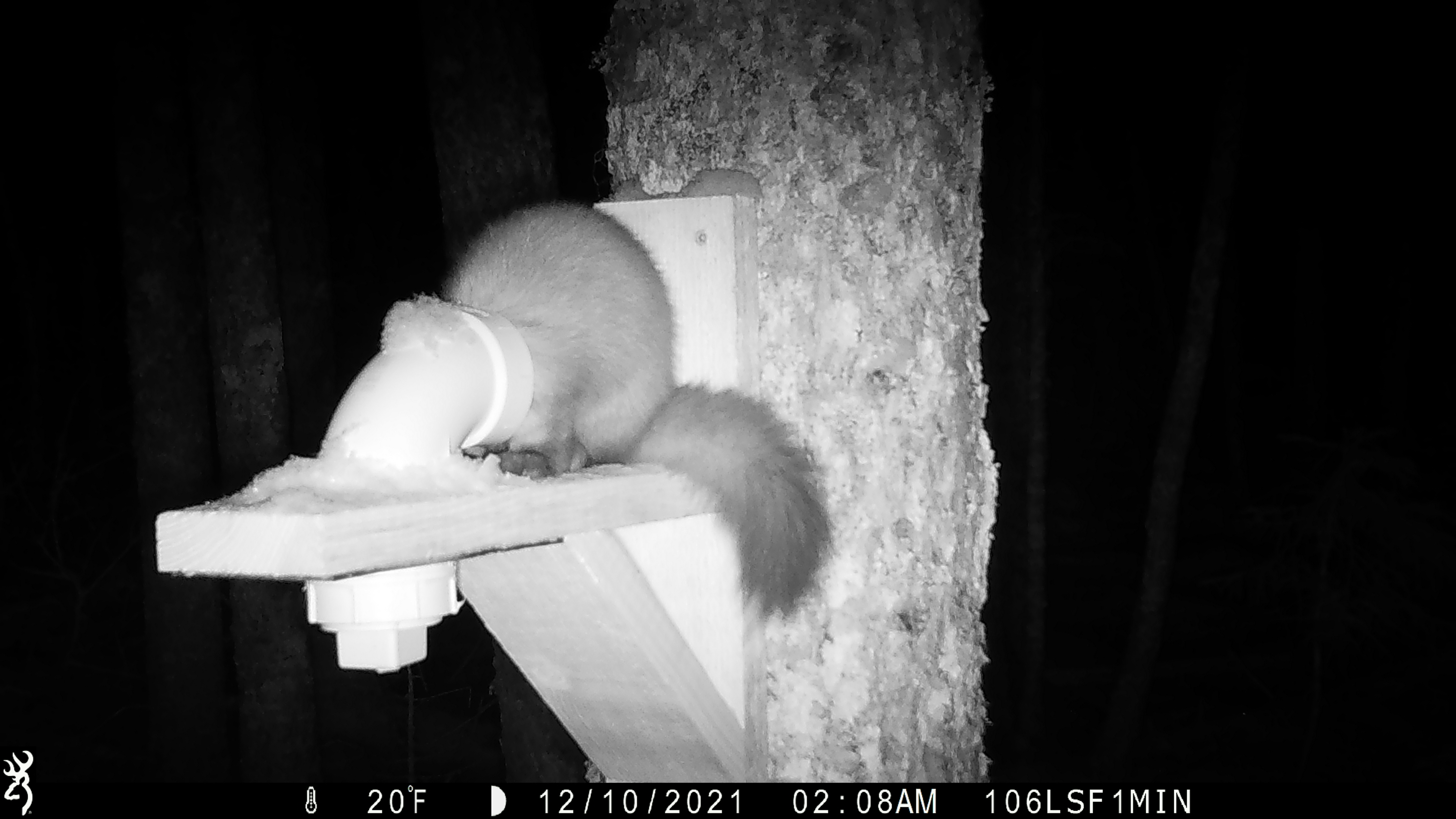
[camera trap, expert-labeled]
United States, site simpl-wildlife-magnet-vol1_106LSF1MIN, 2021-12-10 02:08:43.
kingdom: Animalia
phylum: Chordata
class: Mammalia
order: Carnivora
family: Mustelidae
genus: Martes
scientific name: Martes americana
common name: american marten